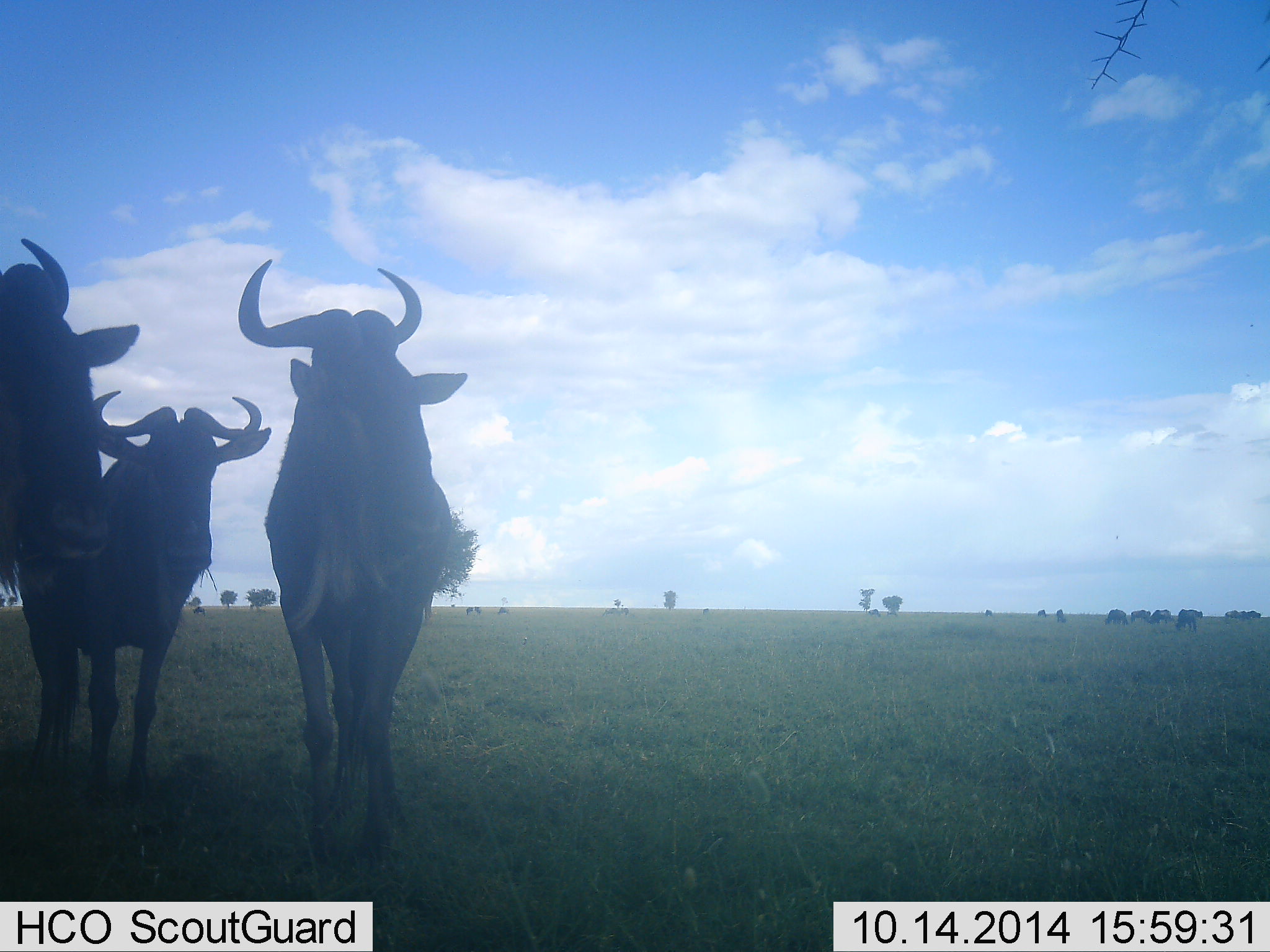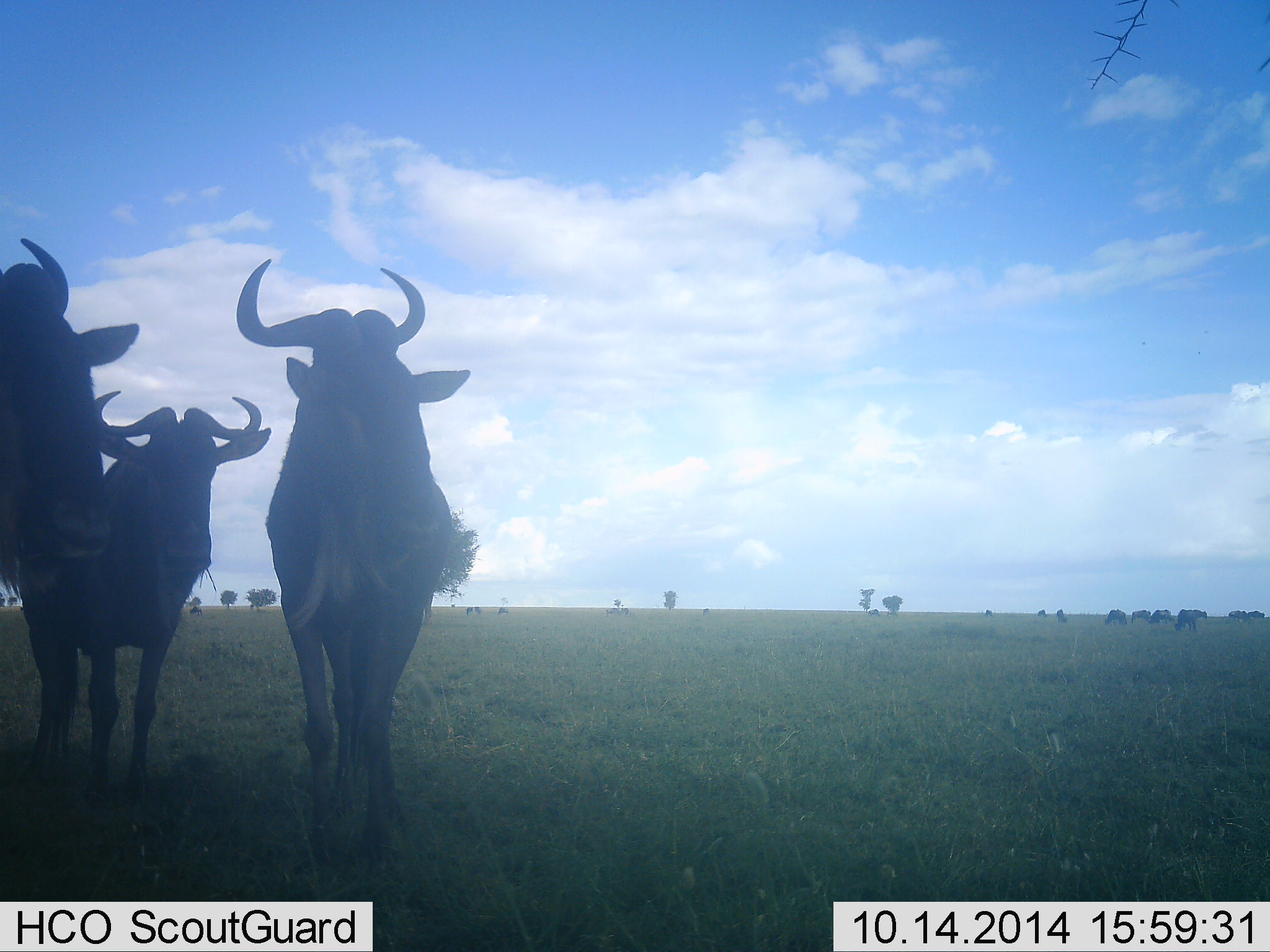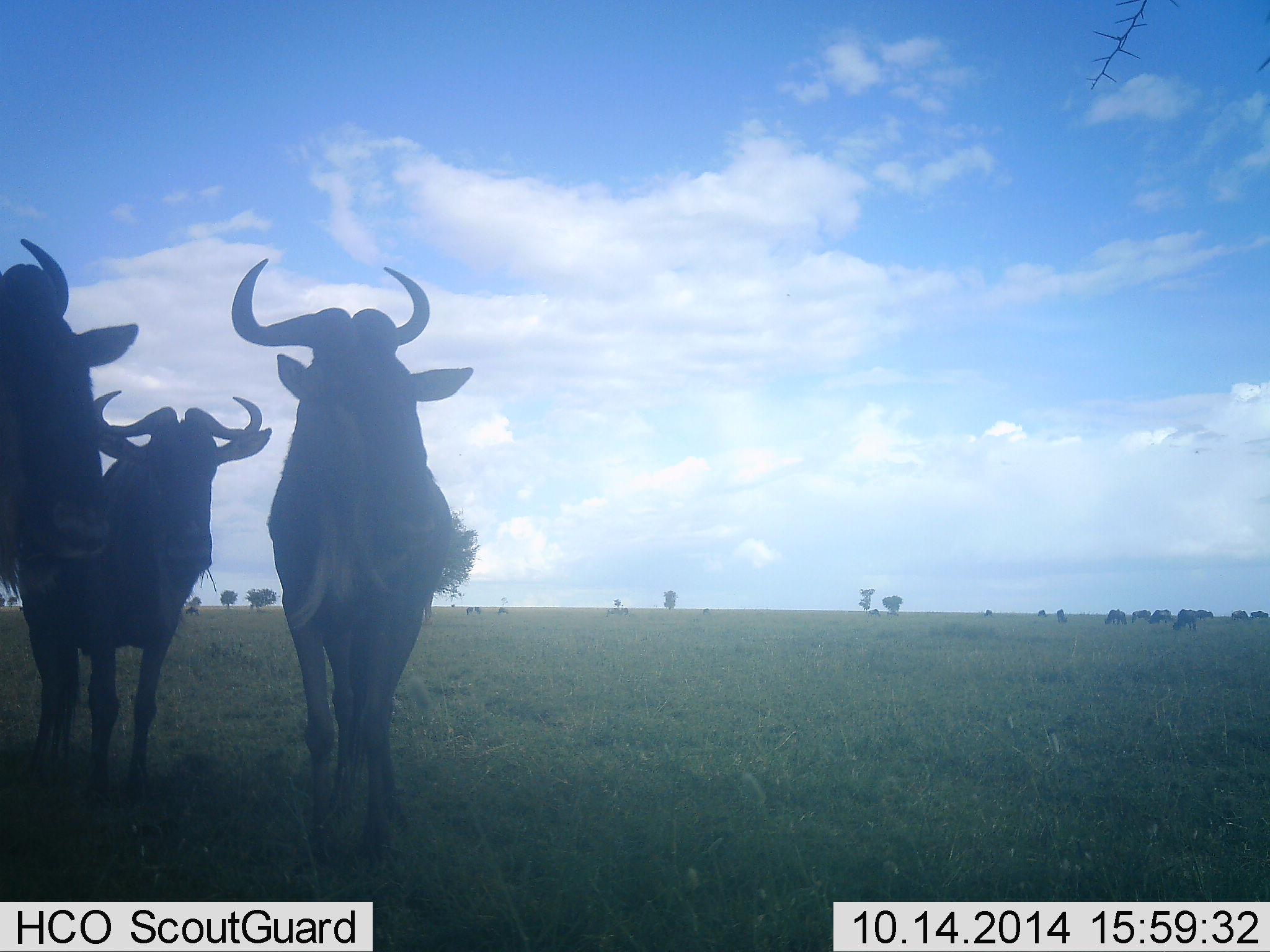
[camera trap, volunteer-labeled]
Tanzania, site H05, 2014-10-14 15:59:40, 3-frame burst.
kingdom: Animalia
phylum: Chordata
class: Mammalia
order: Artiodactyla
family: Bovidae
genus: Connochaetes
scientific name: Connochaetes taurinus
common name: blue wildebeest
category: wildebeest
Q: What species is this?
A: Wildebeest (blue wildebeest) (Connochaetes taurinus).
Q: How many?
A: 3.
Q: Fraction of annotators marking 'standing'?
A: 90%.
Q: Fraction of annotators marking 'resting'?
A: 0%.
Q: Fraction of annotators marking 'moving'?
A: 30%.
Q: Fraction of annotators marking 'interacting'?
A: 0%.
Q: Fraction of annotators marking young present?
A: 0%.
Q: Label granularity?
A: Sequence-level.